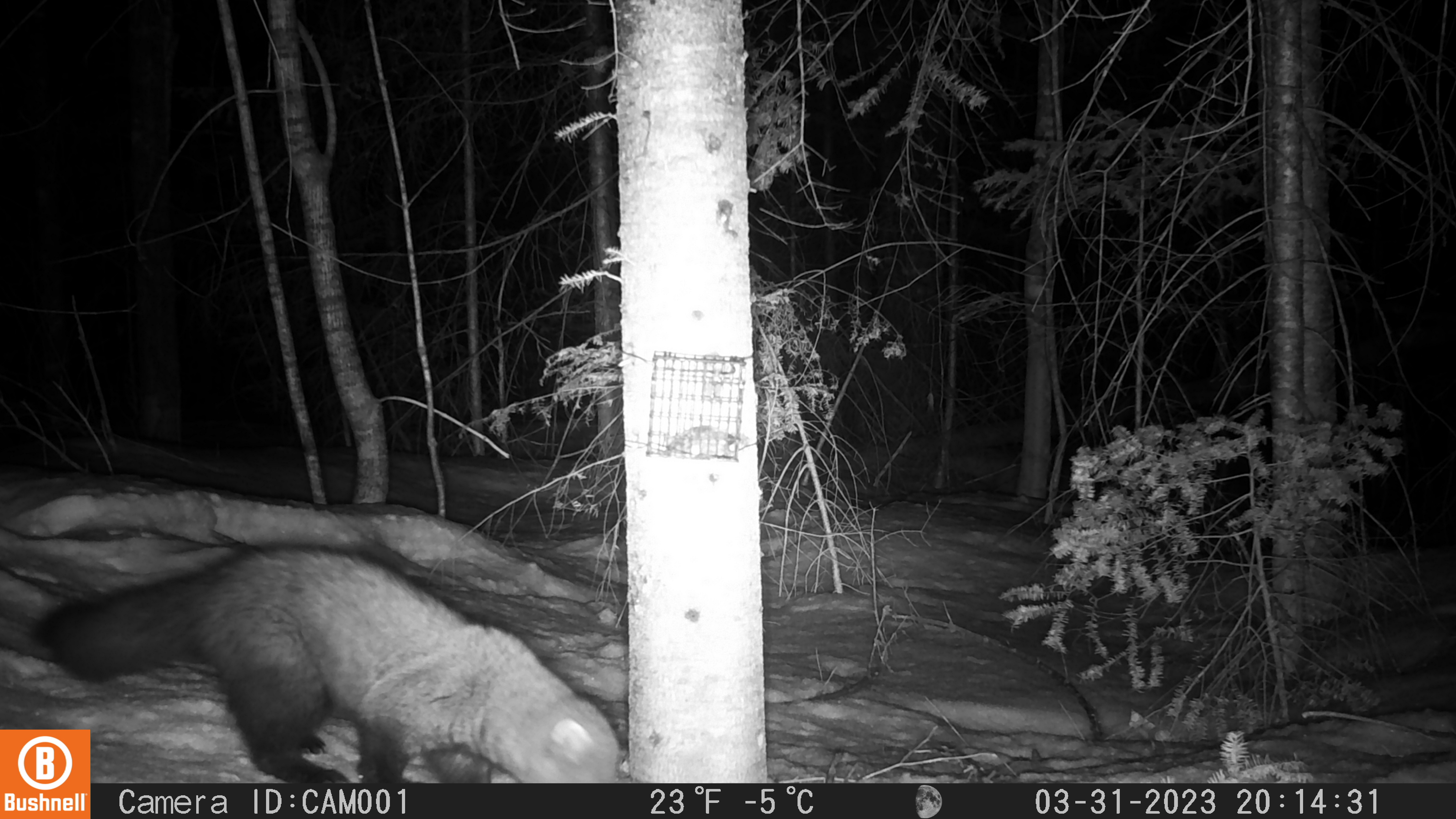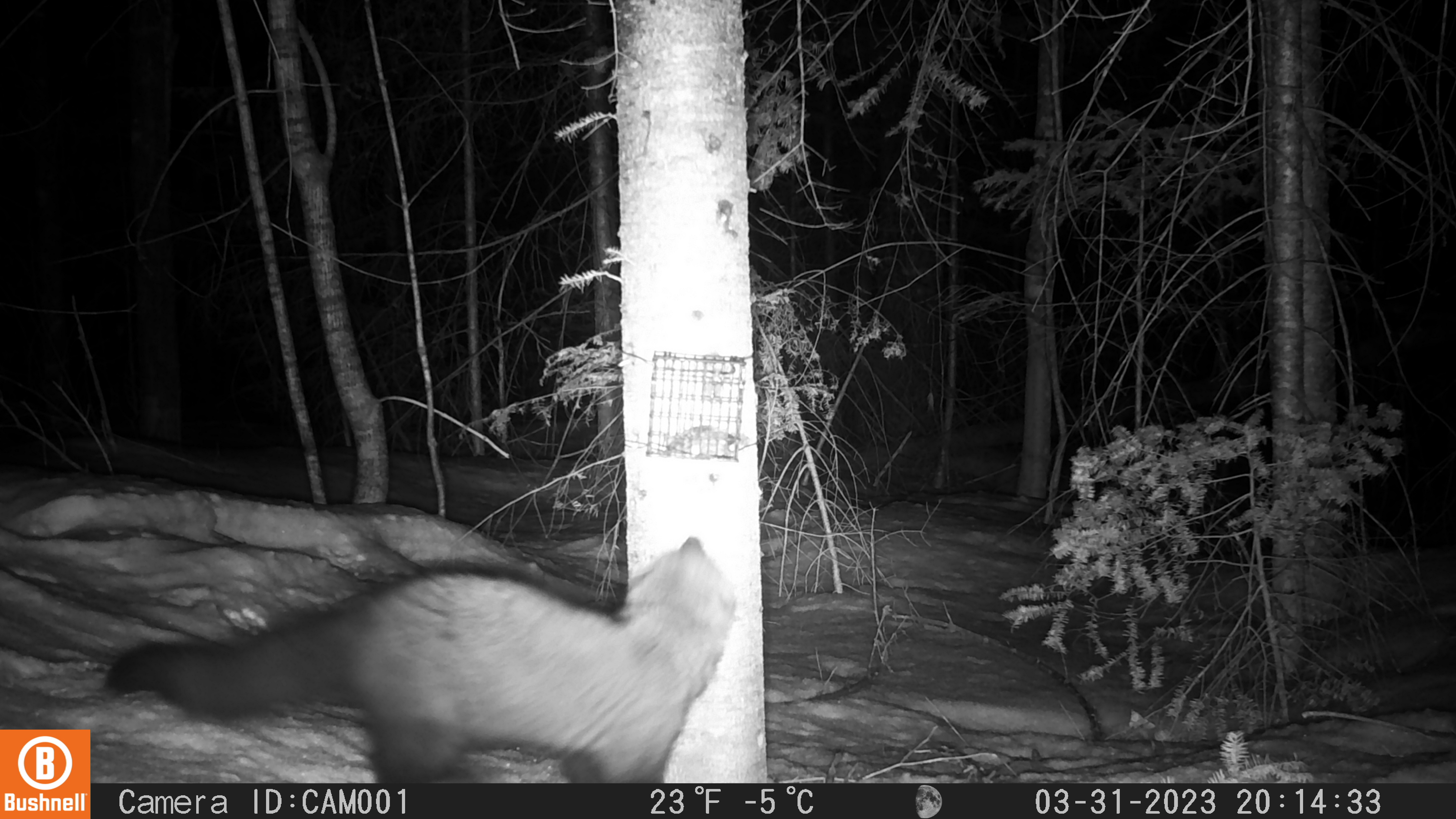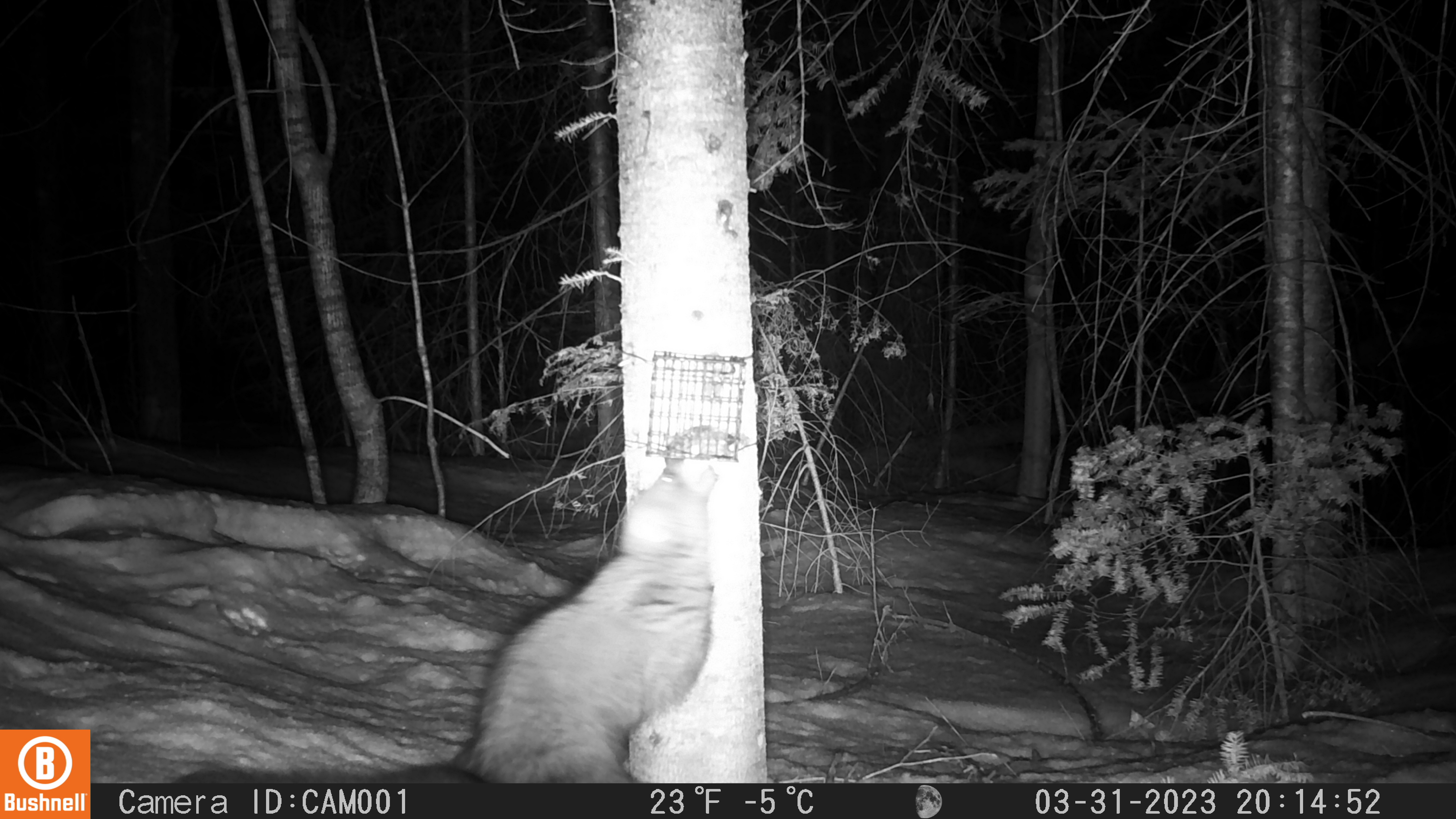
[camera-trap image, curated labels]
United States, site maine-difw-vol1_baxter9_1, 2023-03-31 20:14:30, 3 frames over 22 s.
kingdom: Animalia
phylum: Chordata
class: Mammalia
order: Carnivora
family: Mustelidae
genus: Pekania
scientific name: Pekania pennanti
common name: fisher